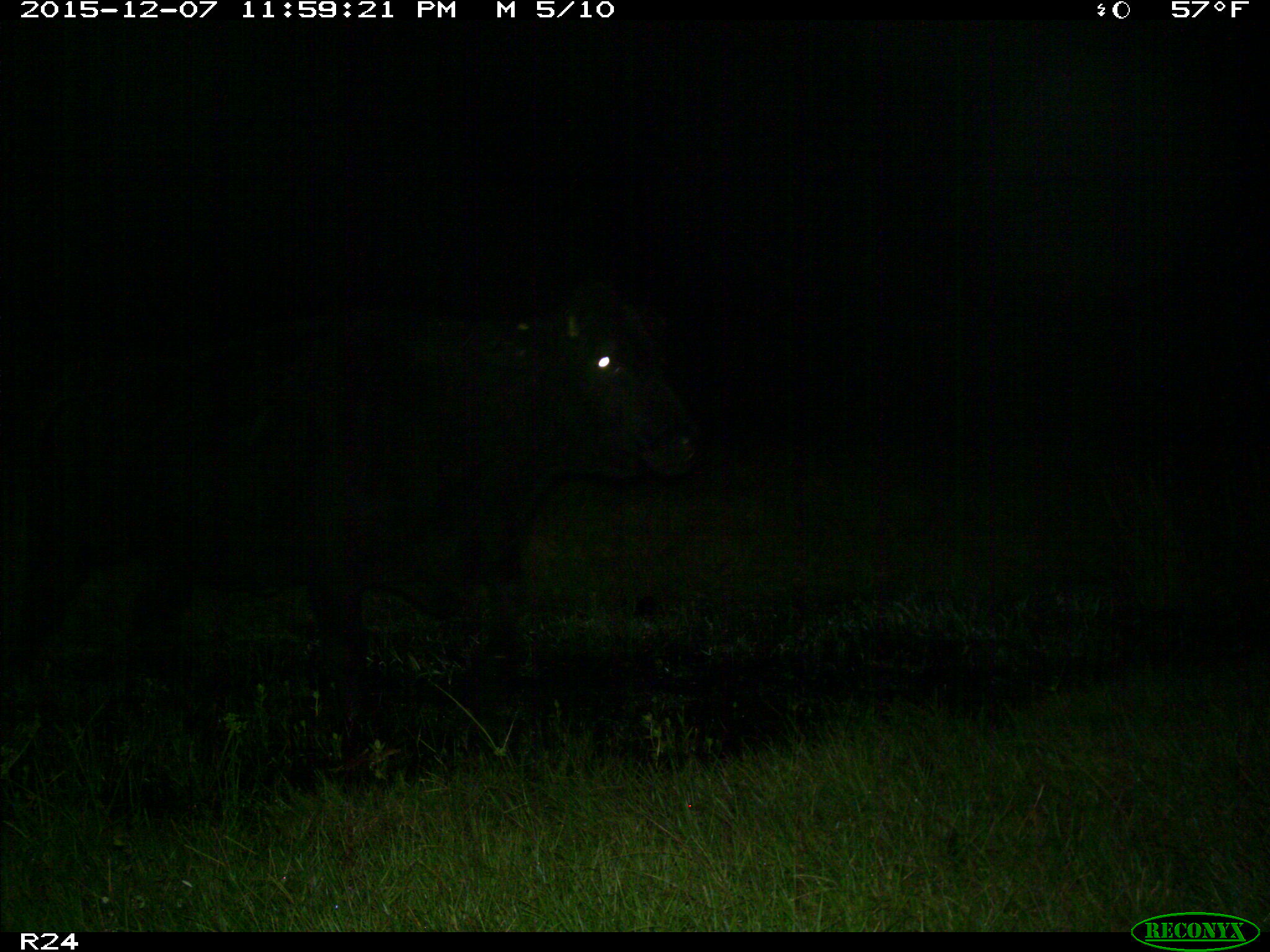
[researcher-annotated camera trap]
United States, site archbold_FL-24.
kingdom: Animalia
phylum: Chordata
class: Mammalia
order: Artiodactyla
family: Bovidae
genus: Bos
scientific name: Bos taurus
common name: domestic cow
Bos taurus (domestic cow).